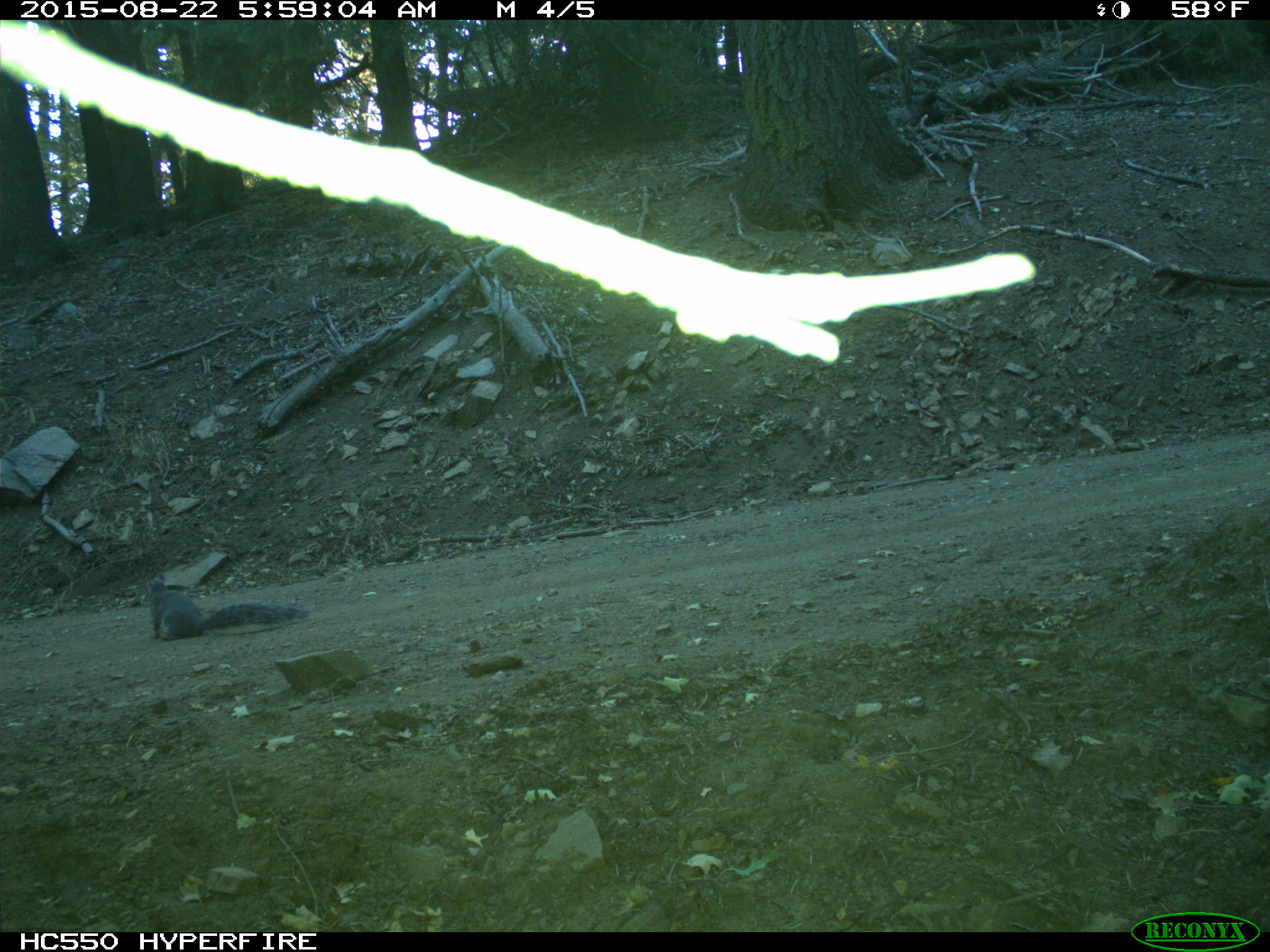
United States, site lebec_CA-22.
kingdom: Animalia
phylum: Chordata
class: Mammalia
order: Rodentia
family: Sciuridae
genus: Sciurus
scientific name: Sciurus carolinensis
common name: eastern gray squirrel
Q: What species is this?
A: Sciurus carolinensis (eastern gray squirrel).